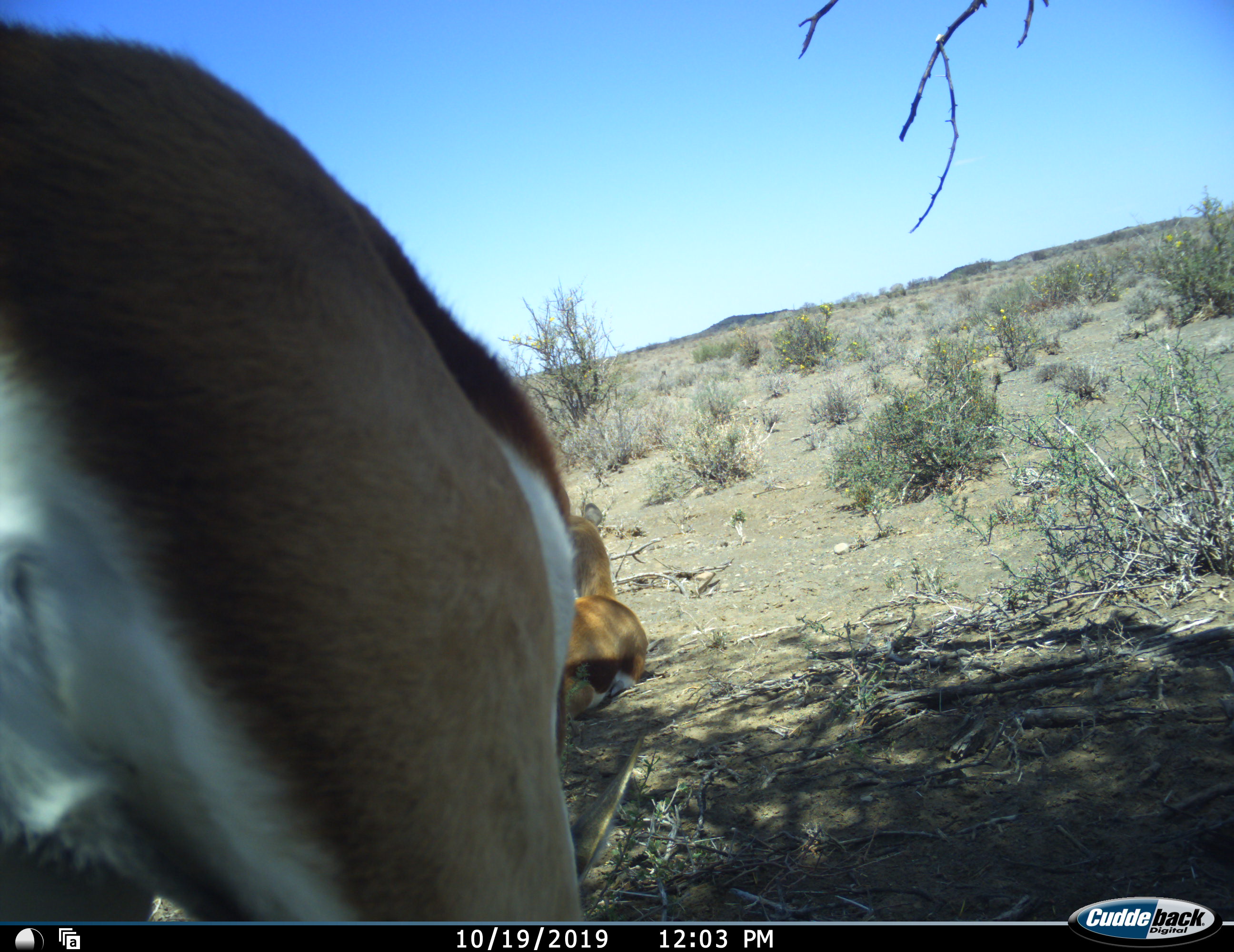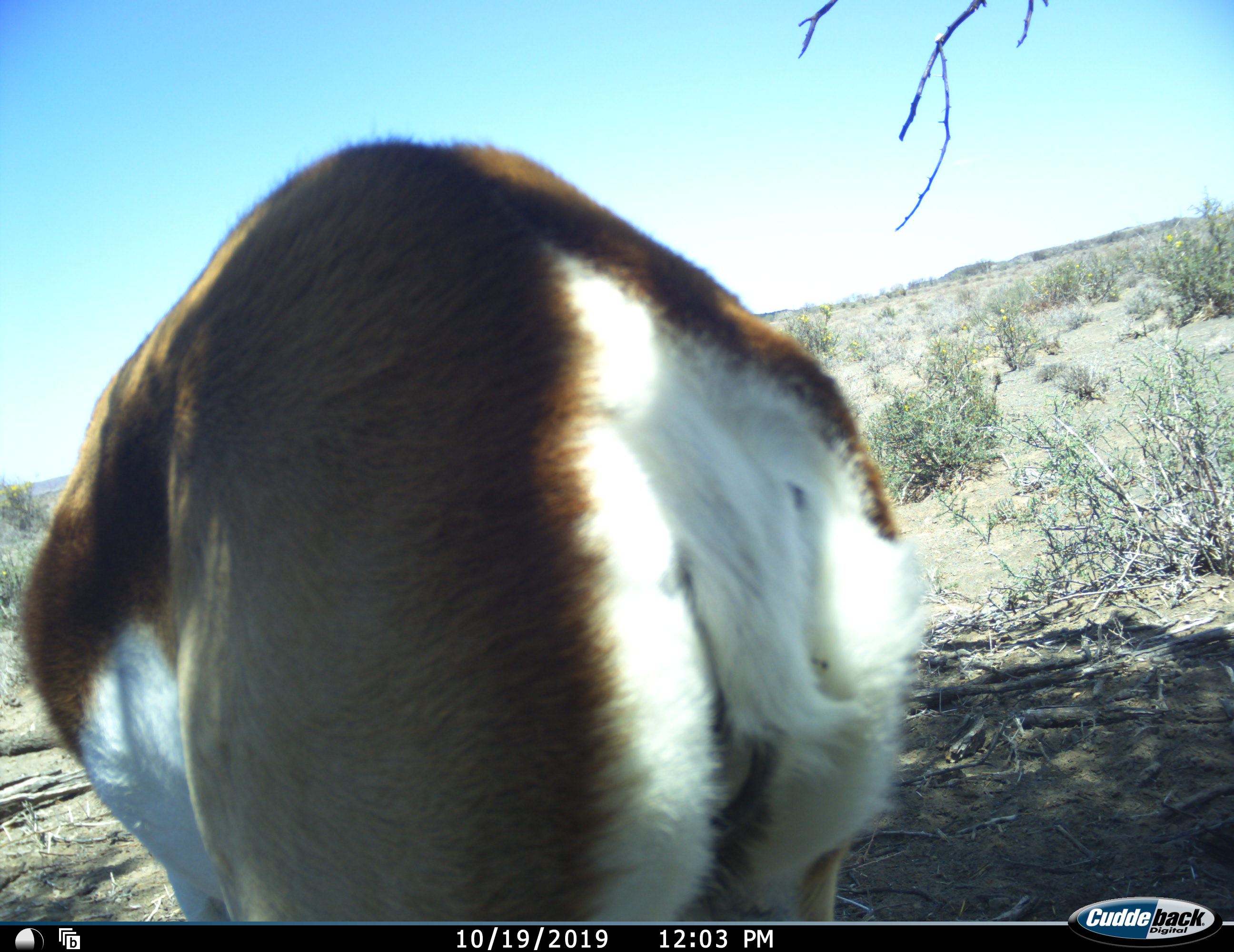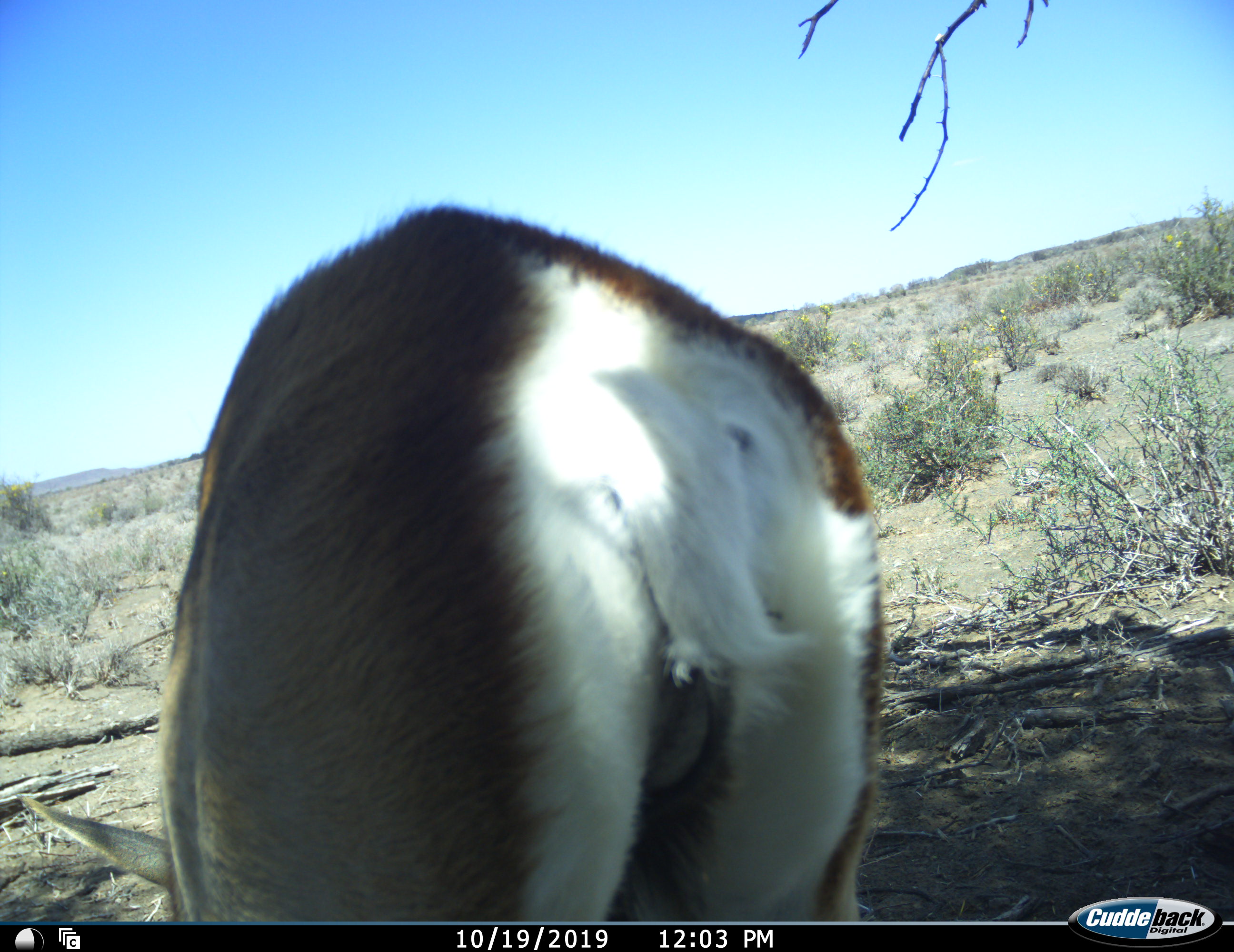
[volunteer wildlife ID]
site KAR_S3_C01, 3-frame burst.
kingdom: Animalia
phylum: Chordata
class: Mammalia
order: Artiodactyla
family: Bovidae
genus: Antidorcas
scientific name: Antidorcas marsupialis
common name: springbok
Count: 2.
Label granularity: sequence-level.